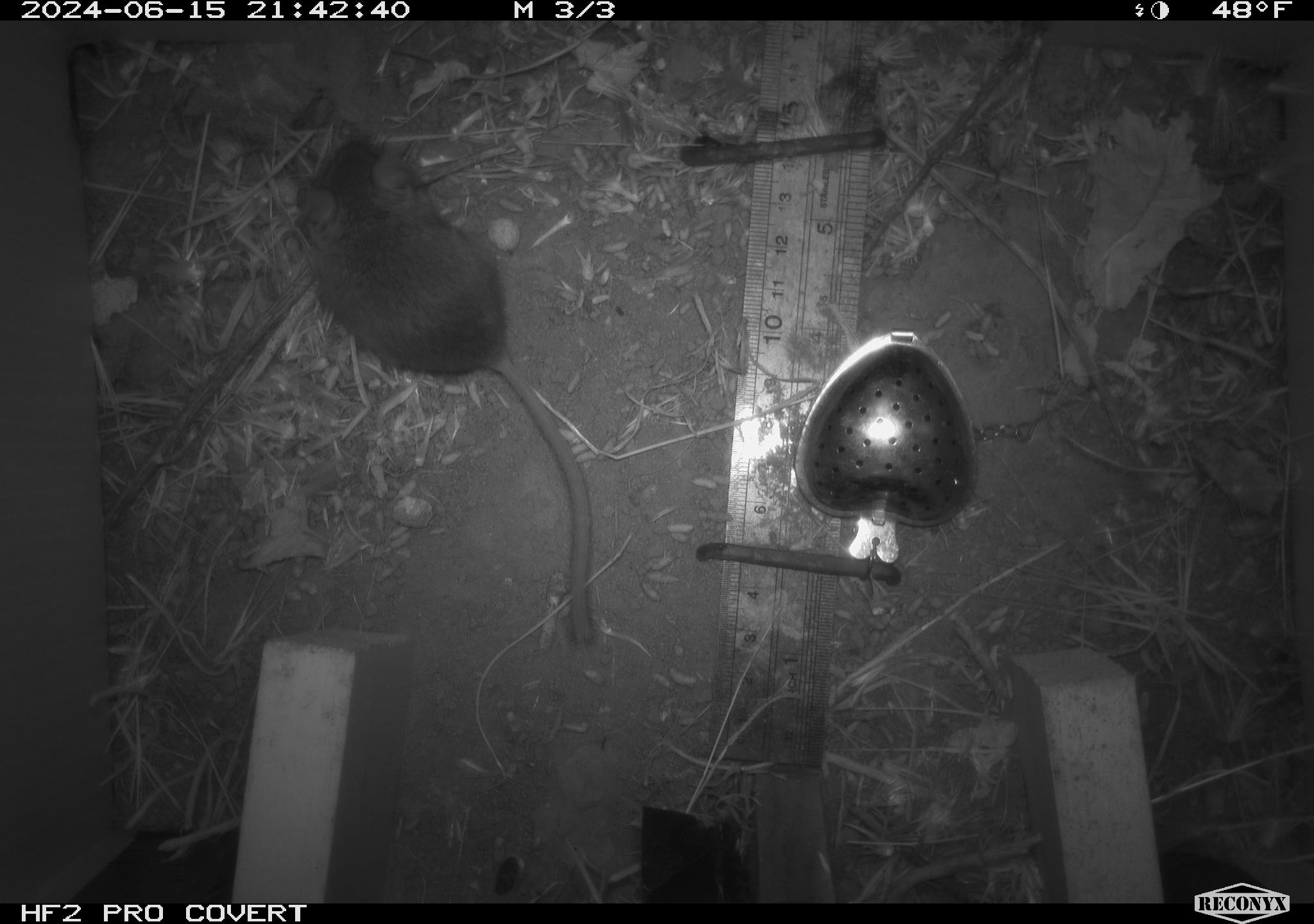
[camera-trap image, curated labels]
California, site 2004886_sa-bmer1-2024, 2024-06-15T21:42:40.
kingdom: Animalia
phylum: Chordata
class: Mammalia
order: Rodentia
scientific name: Rodentia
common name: mouse species